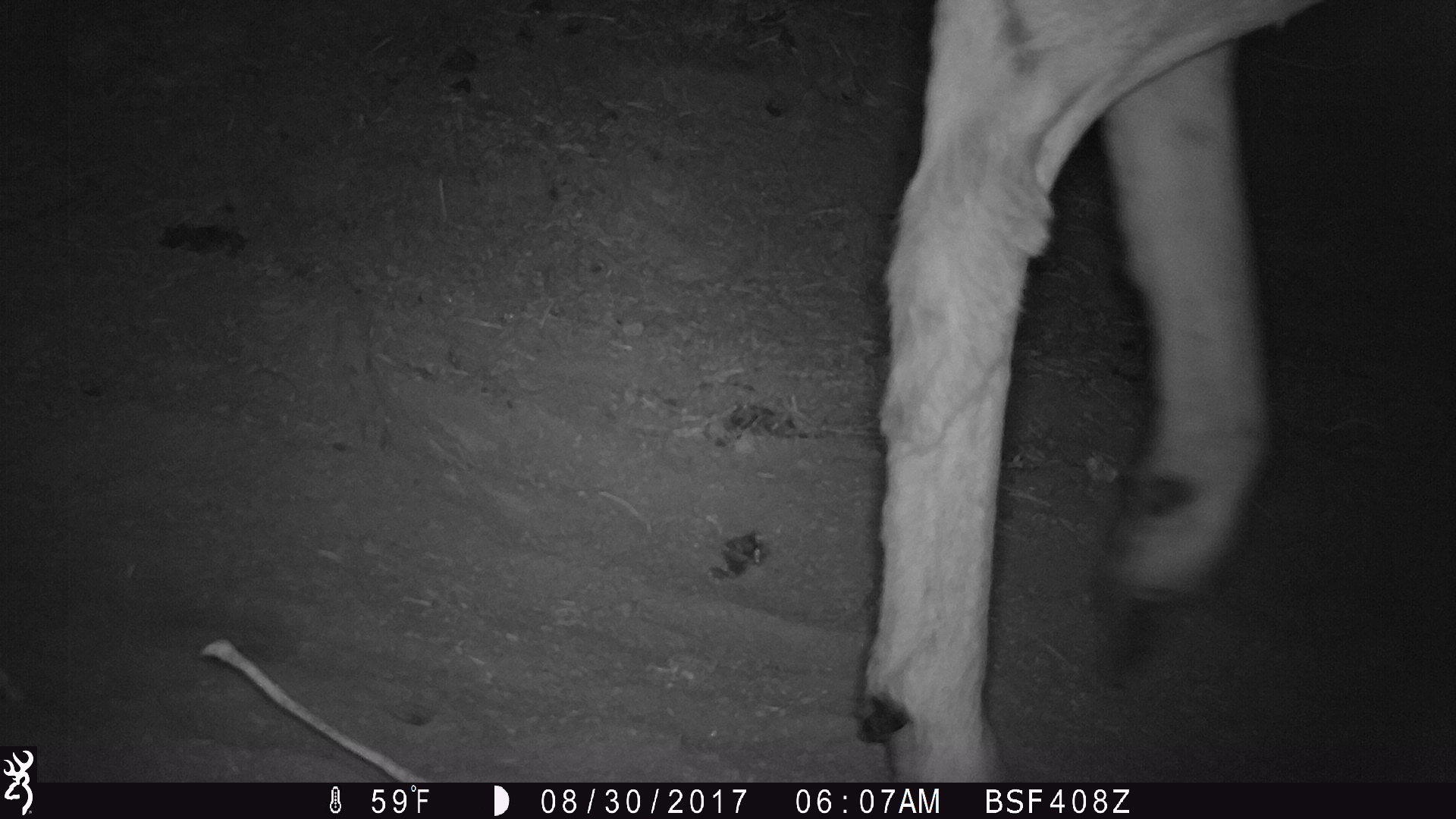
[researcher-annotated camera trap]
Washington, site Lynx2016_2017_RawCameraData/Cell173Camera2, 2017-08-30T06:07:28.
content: unidentified animal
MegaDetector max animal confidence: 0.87